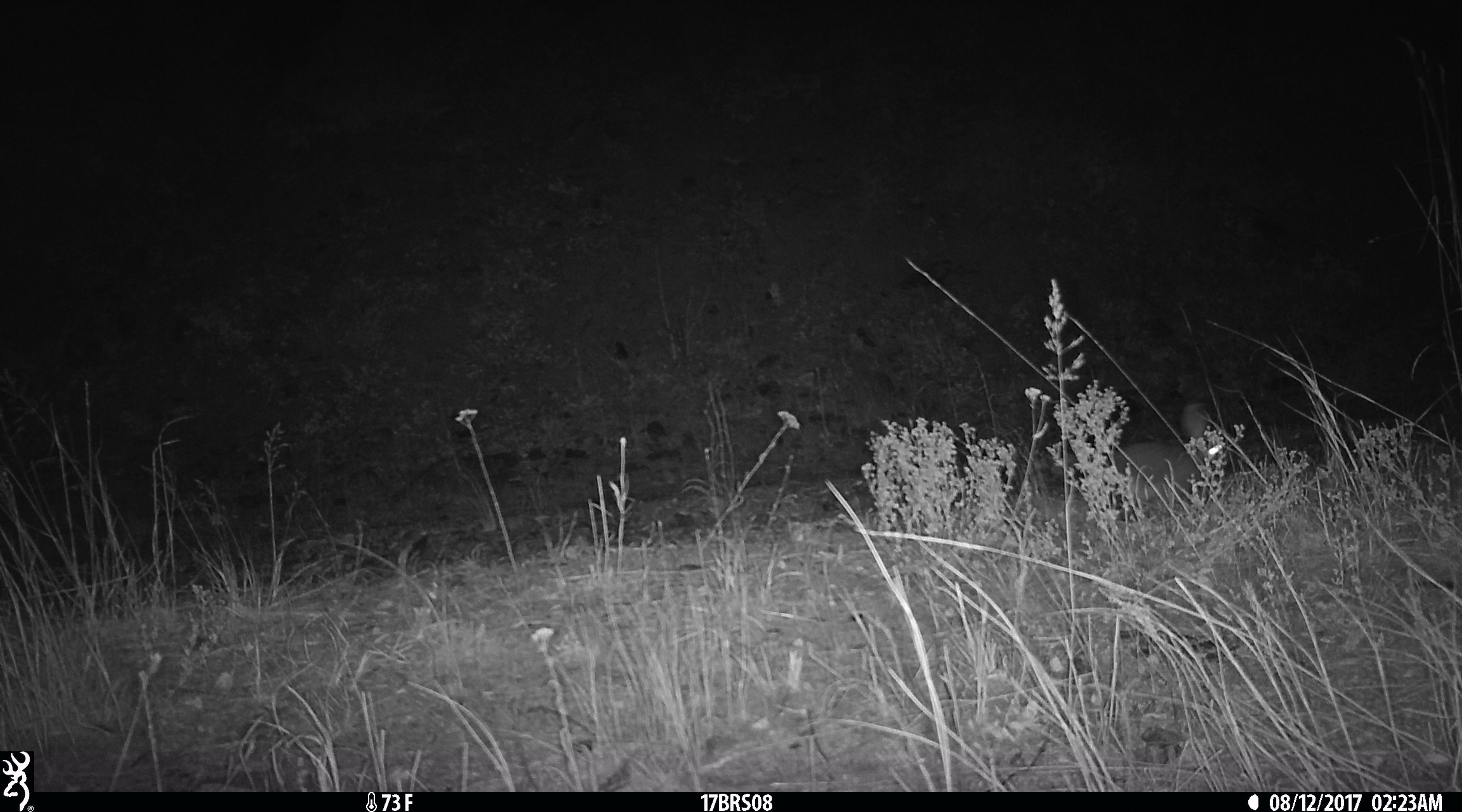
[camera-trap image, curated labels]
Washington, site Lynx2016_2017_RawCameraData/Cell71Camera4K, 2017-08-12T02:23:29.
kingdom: Animalia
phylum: Chordata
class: Mammalia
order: Lagomorpha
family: Leporidae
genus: Lepus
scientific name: Lepus americanus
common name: snowshoe hare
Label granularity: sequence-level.